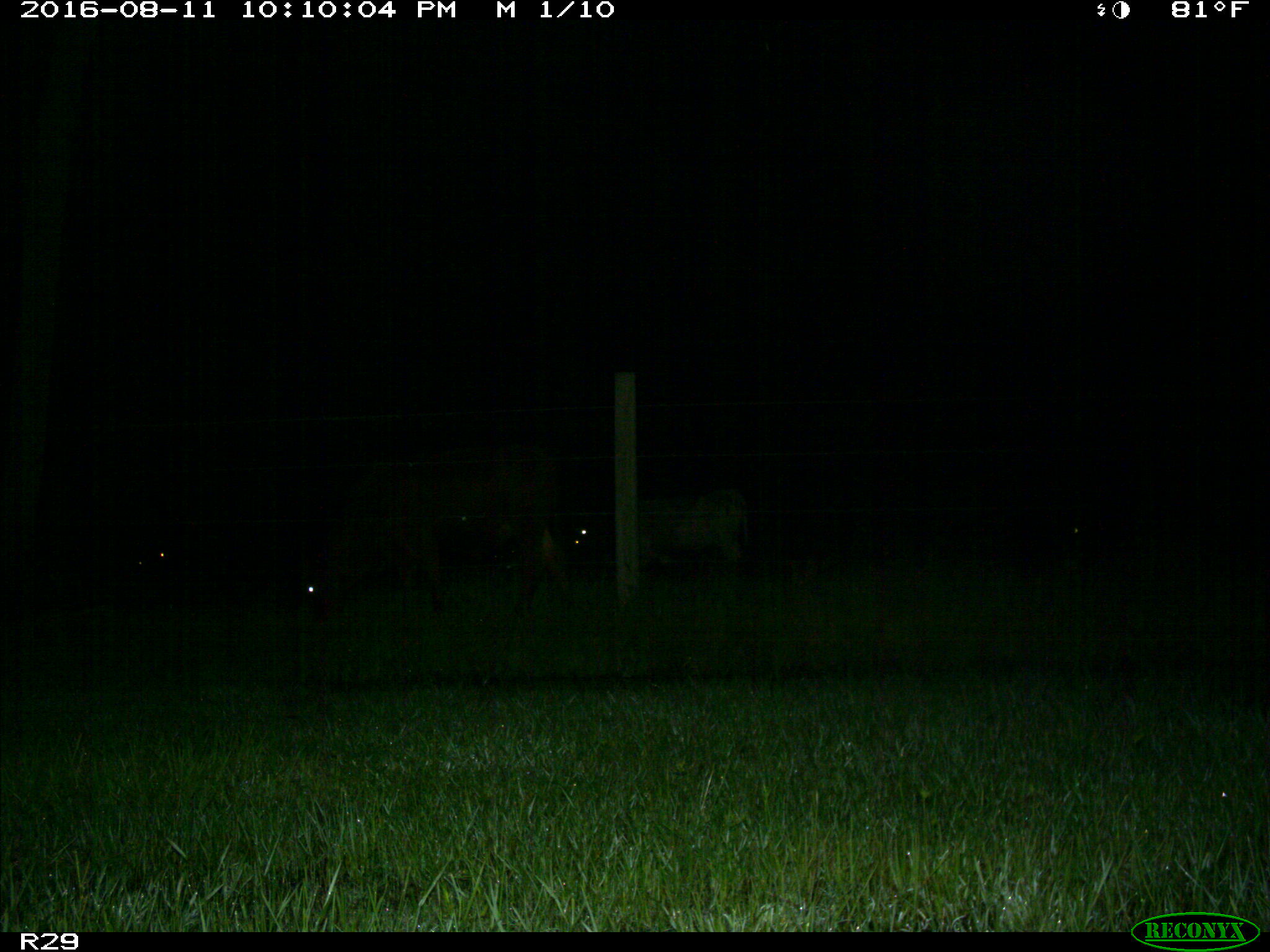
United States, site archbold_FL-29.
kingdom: Animalia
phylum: Chordata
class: Mammalia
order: Artiodactyla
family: Bovidae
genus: Bos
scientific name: Bos taurus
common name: domestic cow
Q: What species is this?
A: Bos taurus (domestic cow).